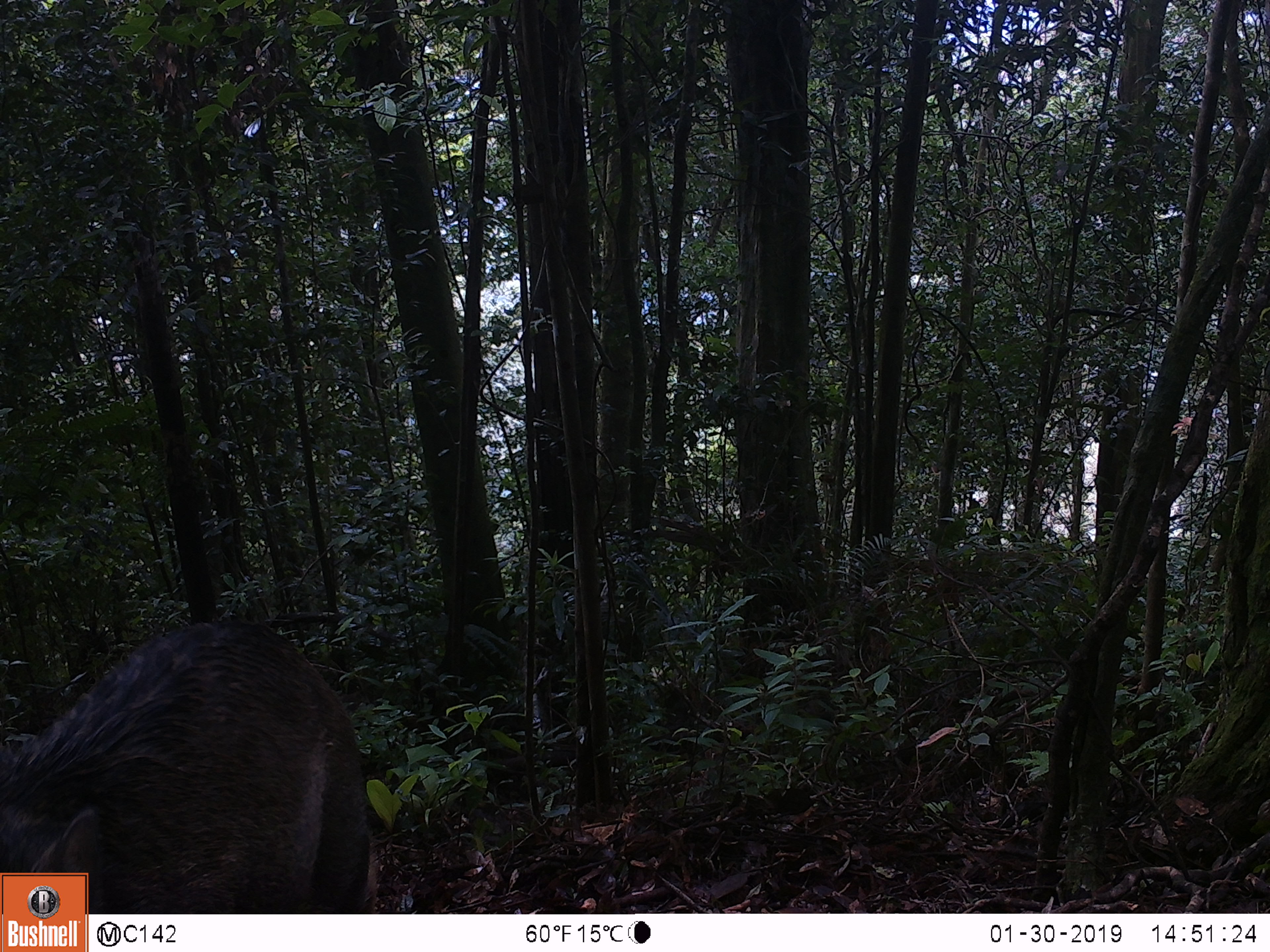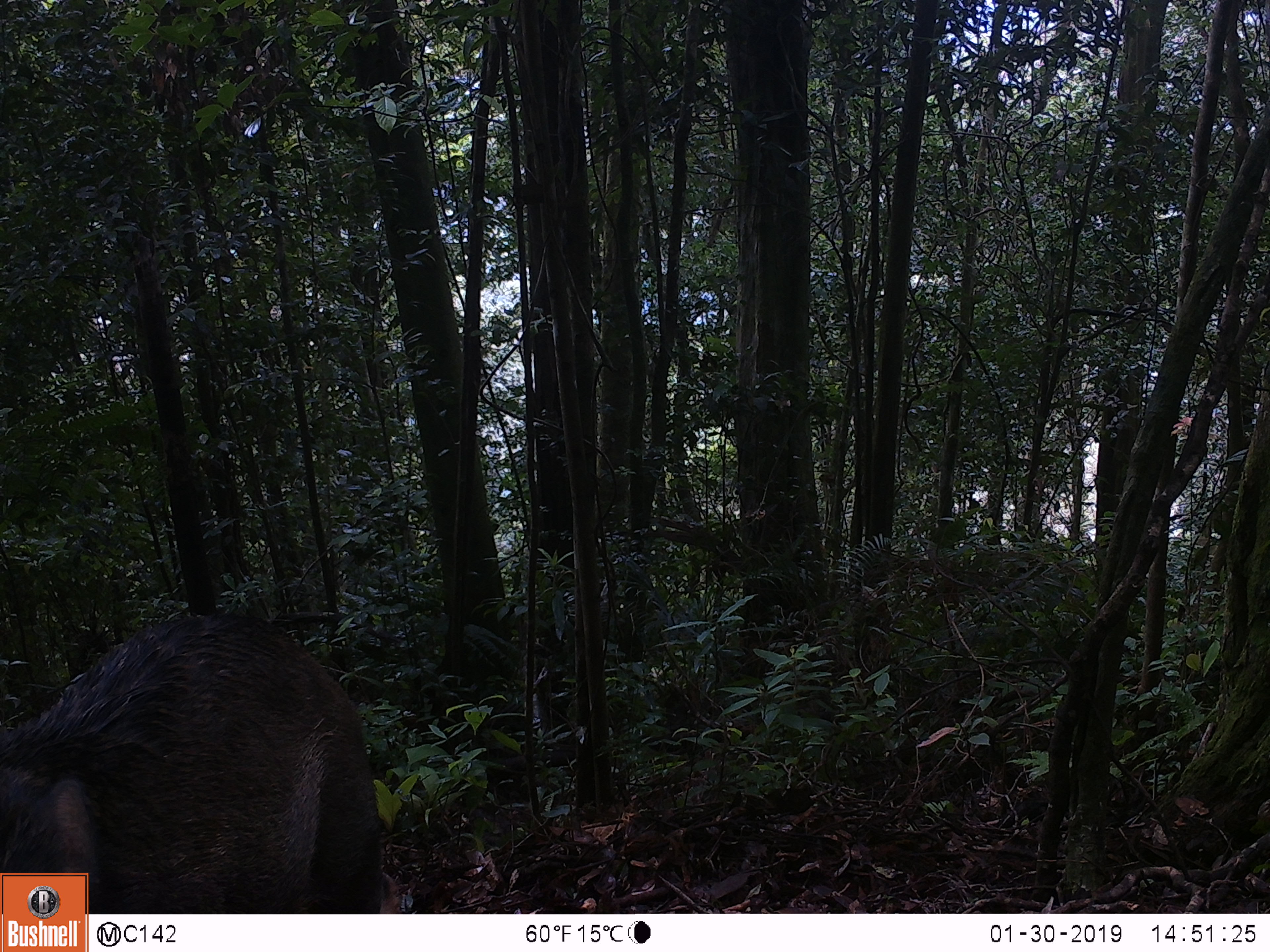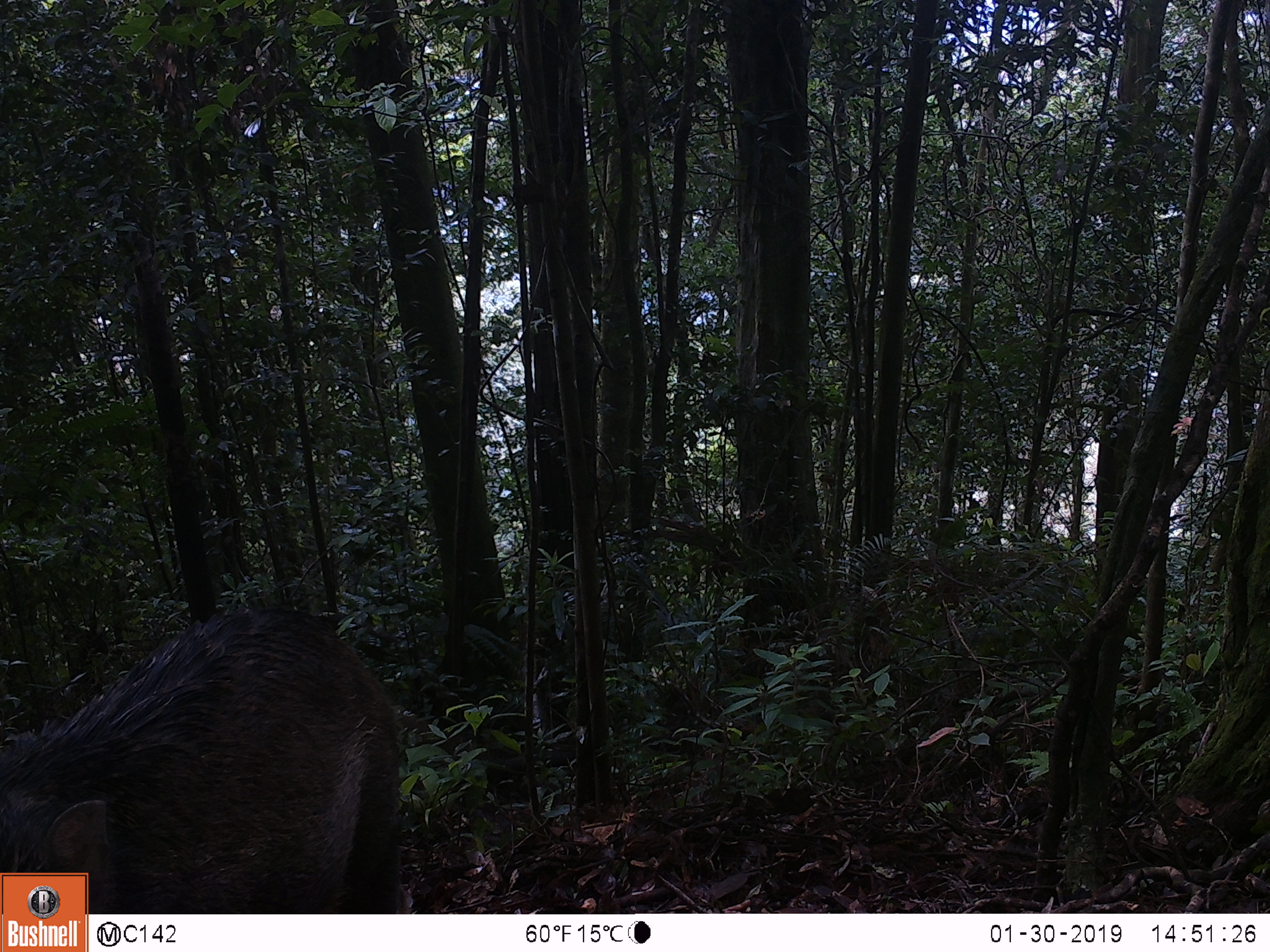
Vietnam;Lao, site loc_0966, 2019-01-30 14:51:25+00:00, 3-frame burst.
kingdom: Animalia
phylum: Chordata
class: Mammalia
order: Artiodactyla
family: Suidae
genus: Sus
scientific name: Sus scrofa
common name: eurasian wild pig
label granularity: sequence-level